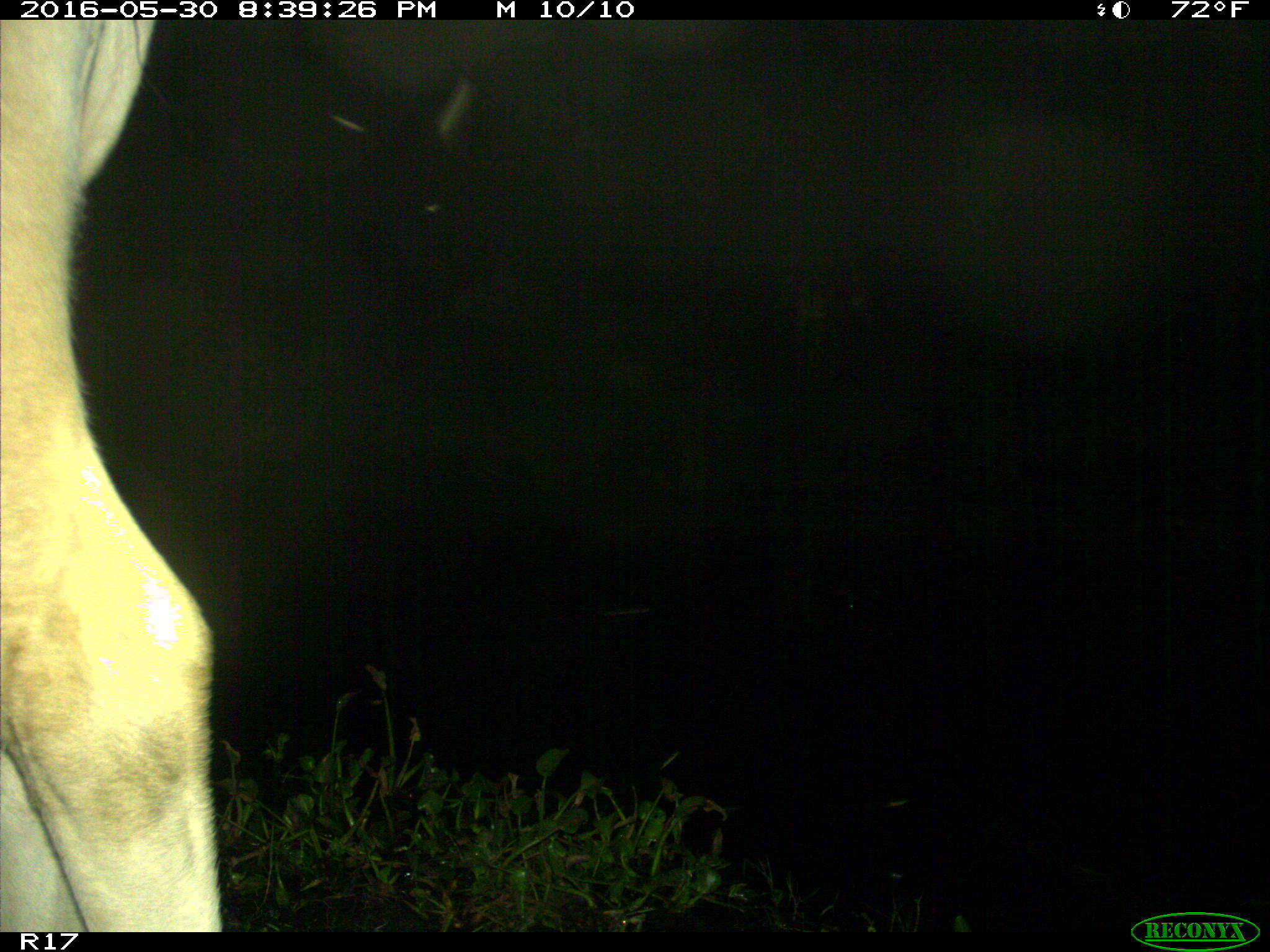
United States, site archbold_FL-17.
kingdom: Animalia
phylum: Chordata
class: Mammalia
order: Artiodactyla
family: Bovidae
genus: Bos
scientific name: Bos taurus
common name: domestic cow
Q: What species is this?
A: Bos taurus (domestic cow).